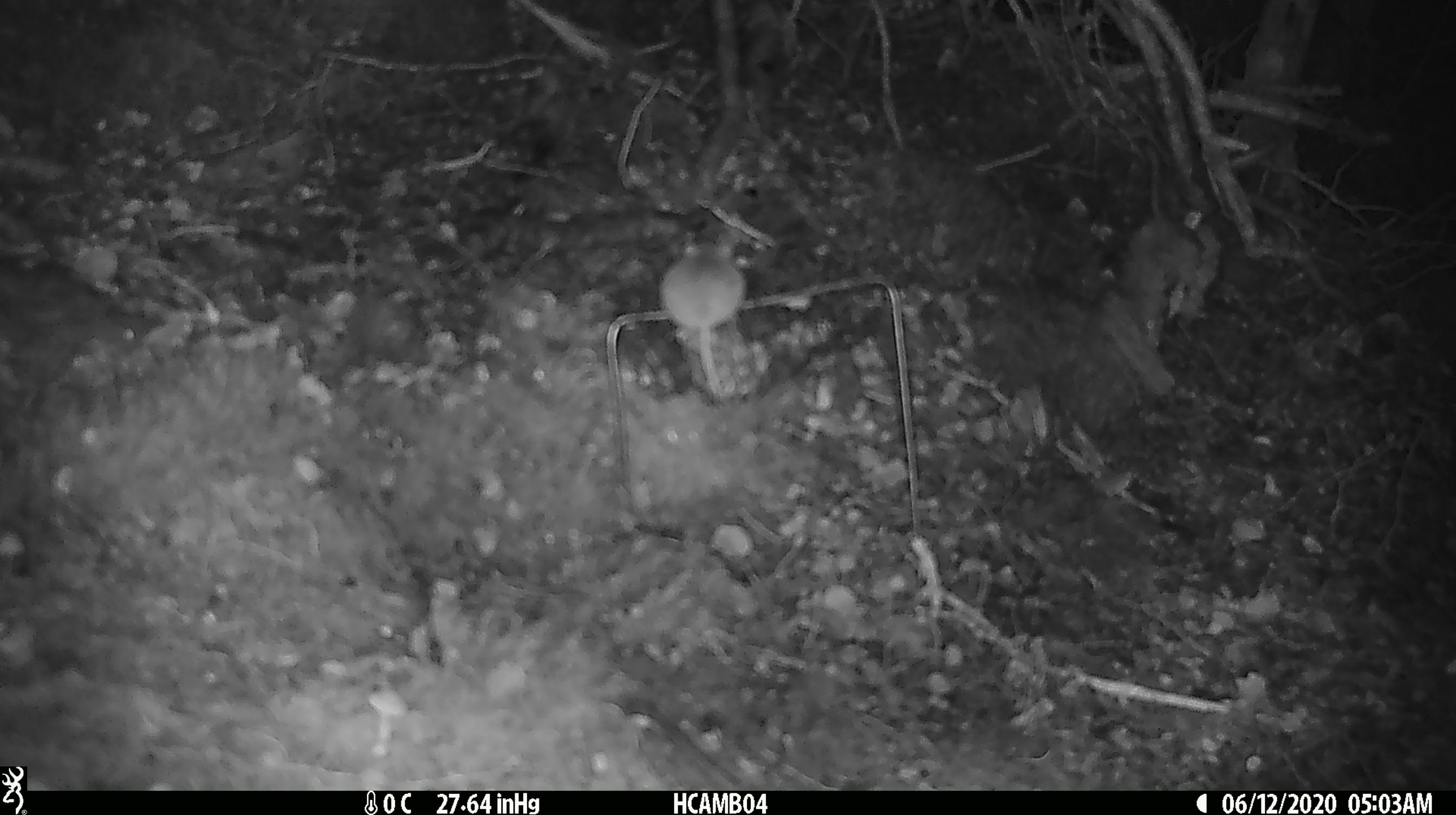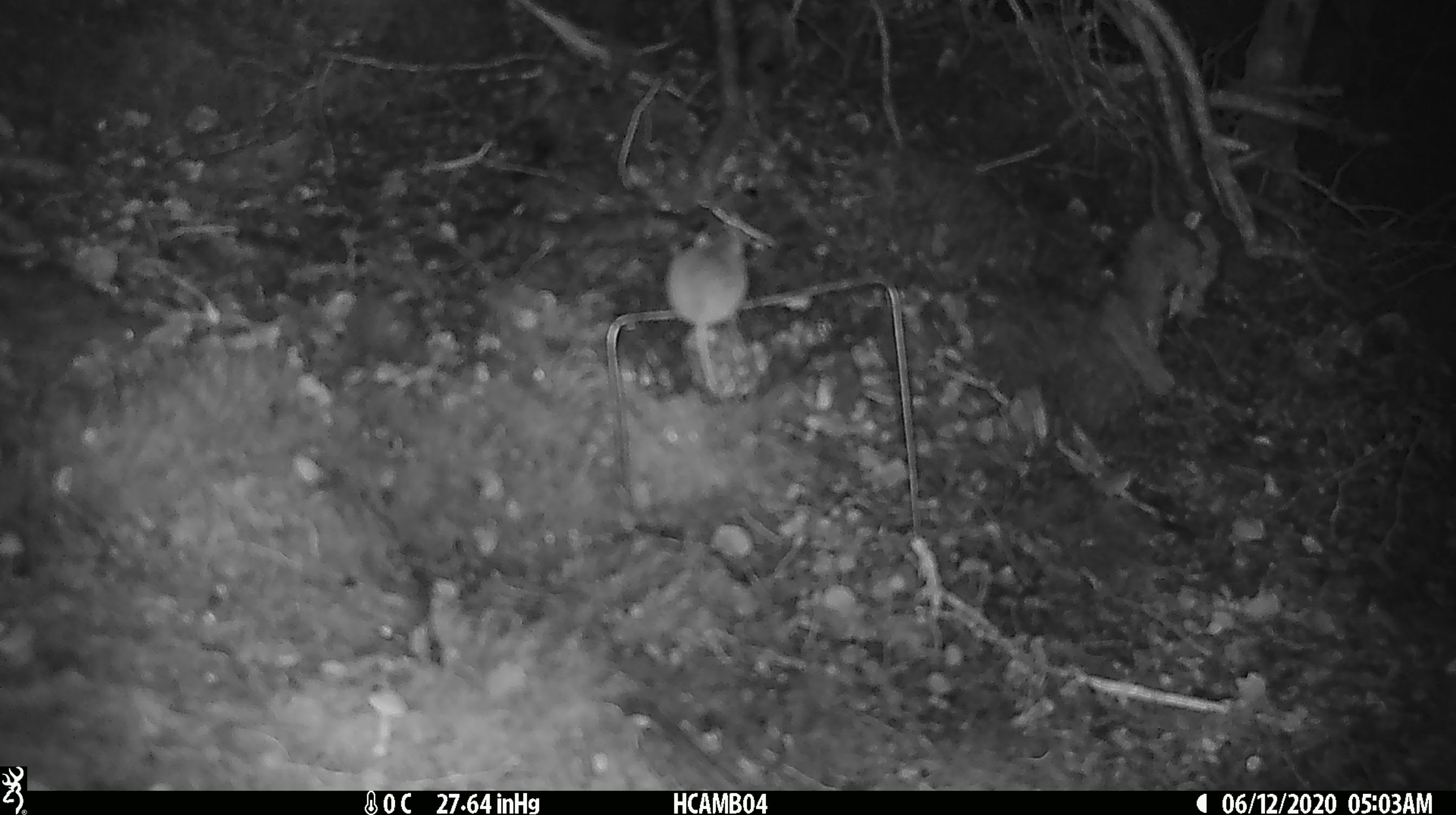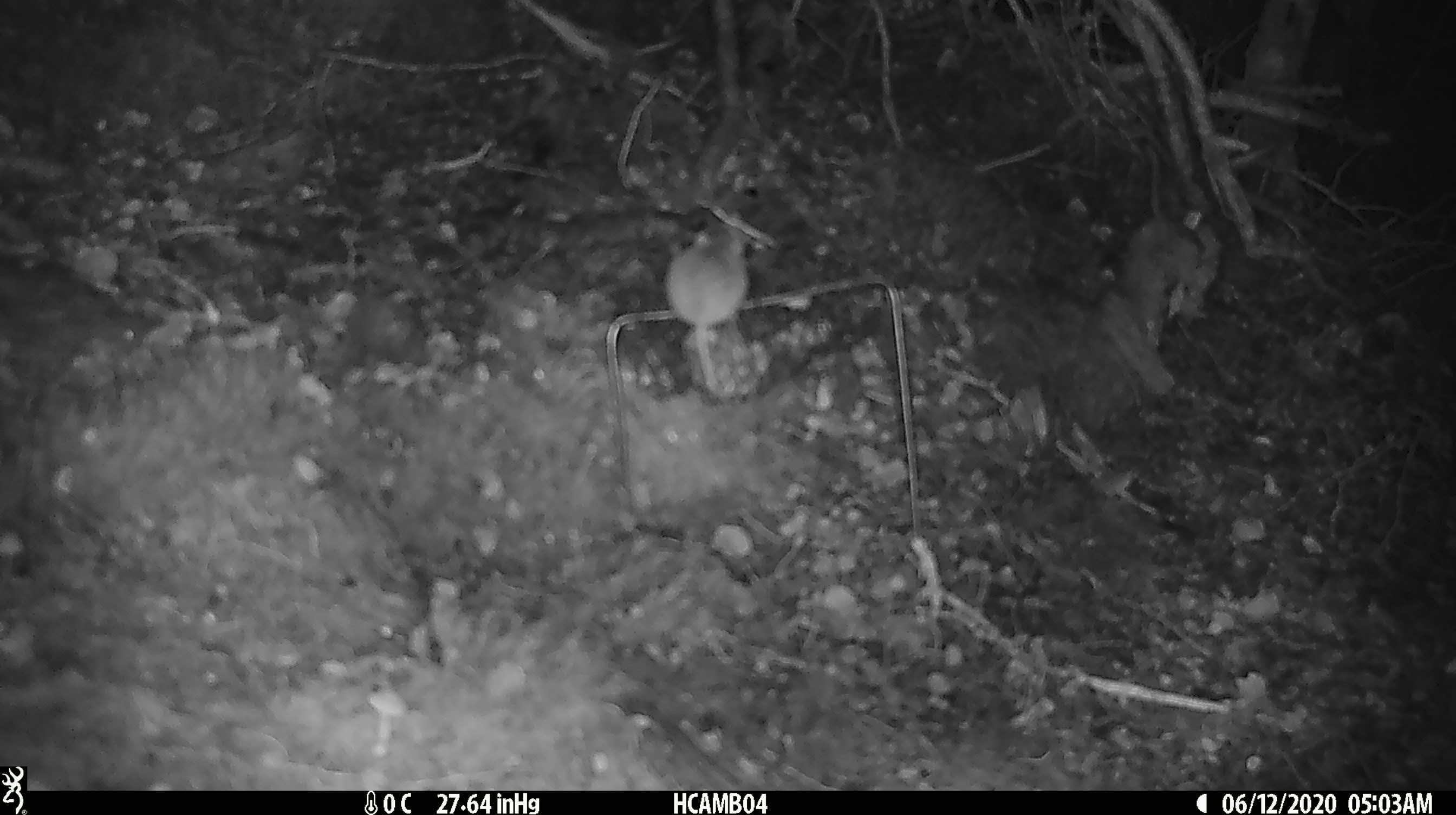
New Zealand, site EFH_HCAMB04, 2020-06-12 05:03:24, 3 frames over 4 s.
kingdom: Animalia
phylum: Chordata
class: Mammalia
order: Rodentia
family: Muridae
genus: Mus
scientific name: Mus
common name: mouse